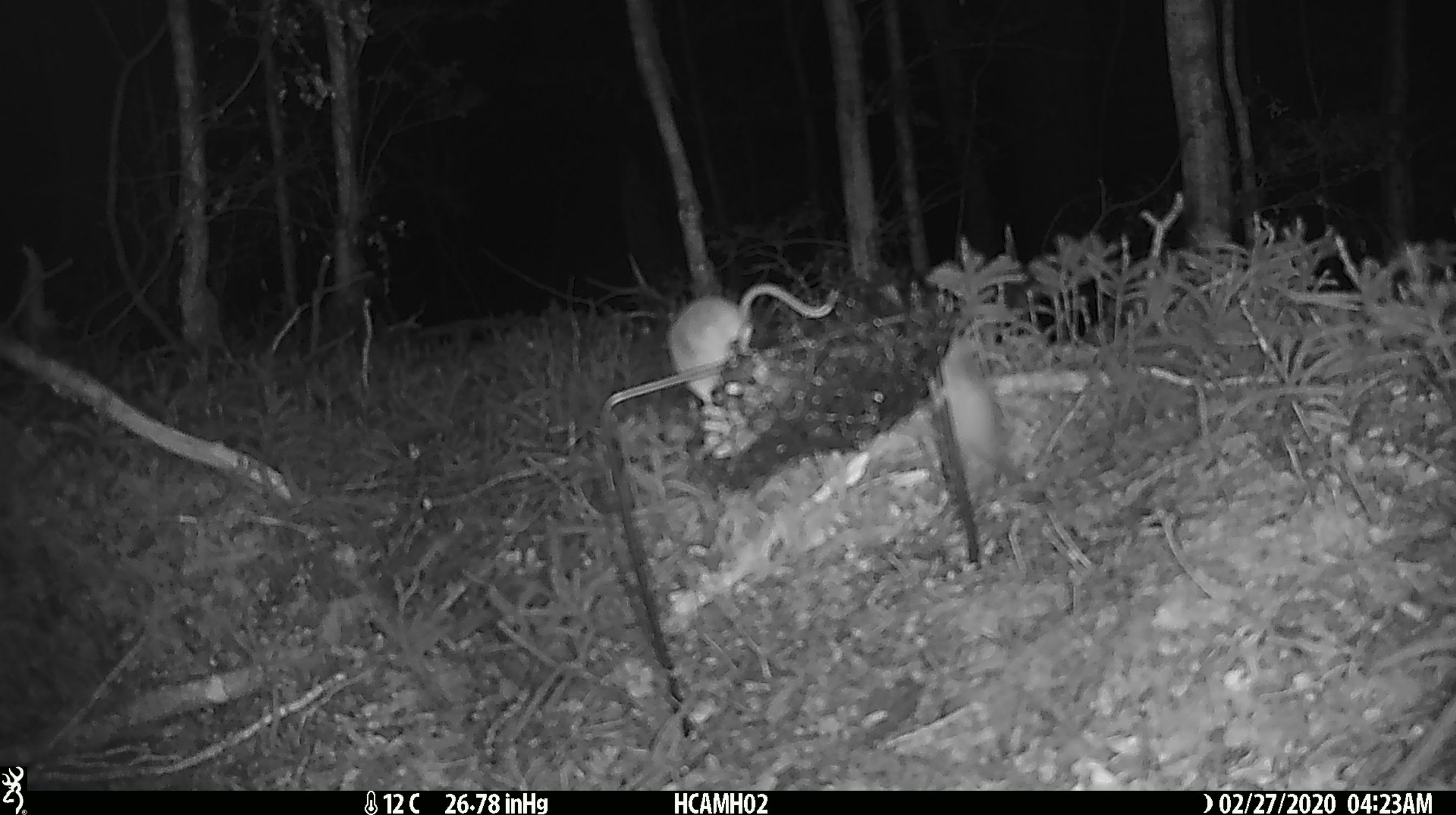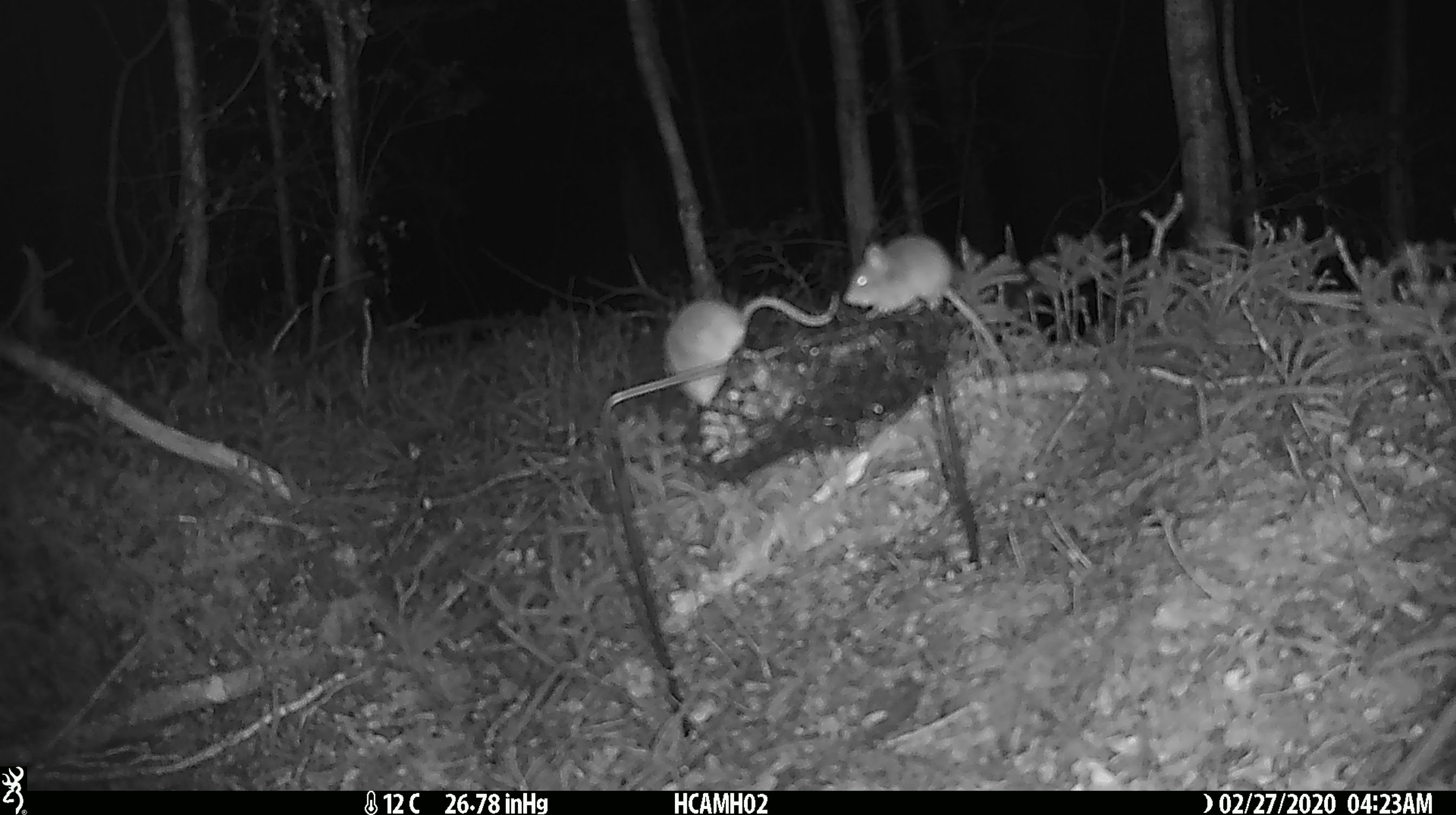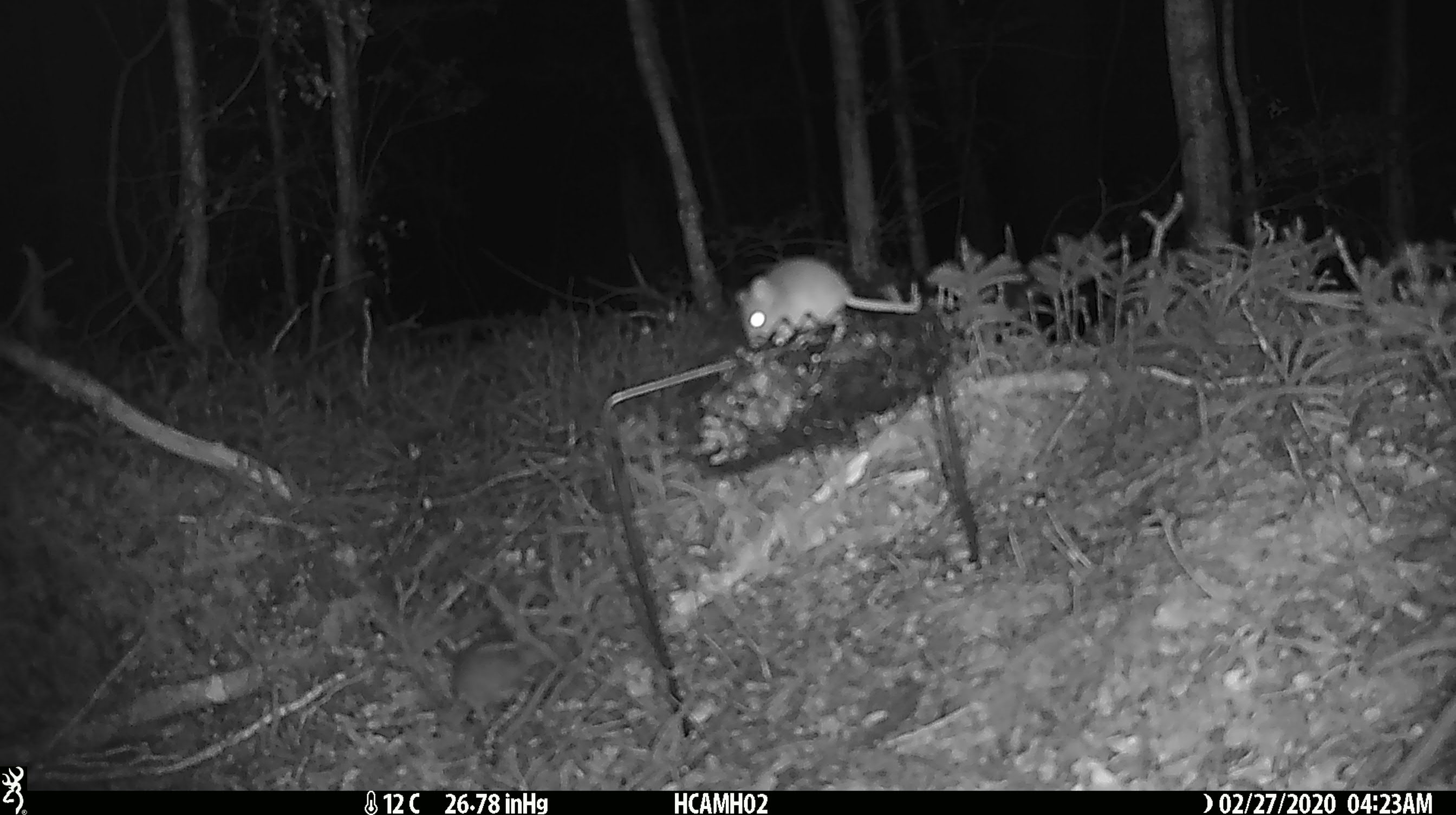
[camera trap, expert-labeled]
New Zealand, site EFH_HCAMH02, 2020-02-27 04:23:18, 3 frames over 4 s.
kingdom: Animalia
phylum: Chordata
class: Mammalia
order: Rodentia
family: Muridae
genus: Mus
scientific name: Mus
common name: mouse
Mouse (Mus).